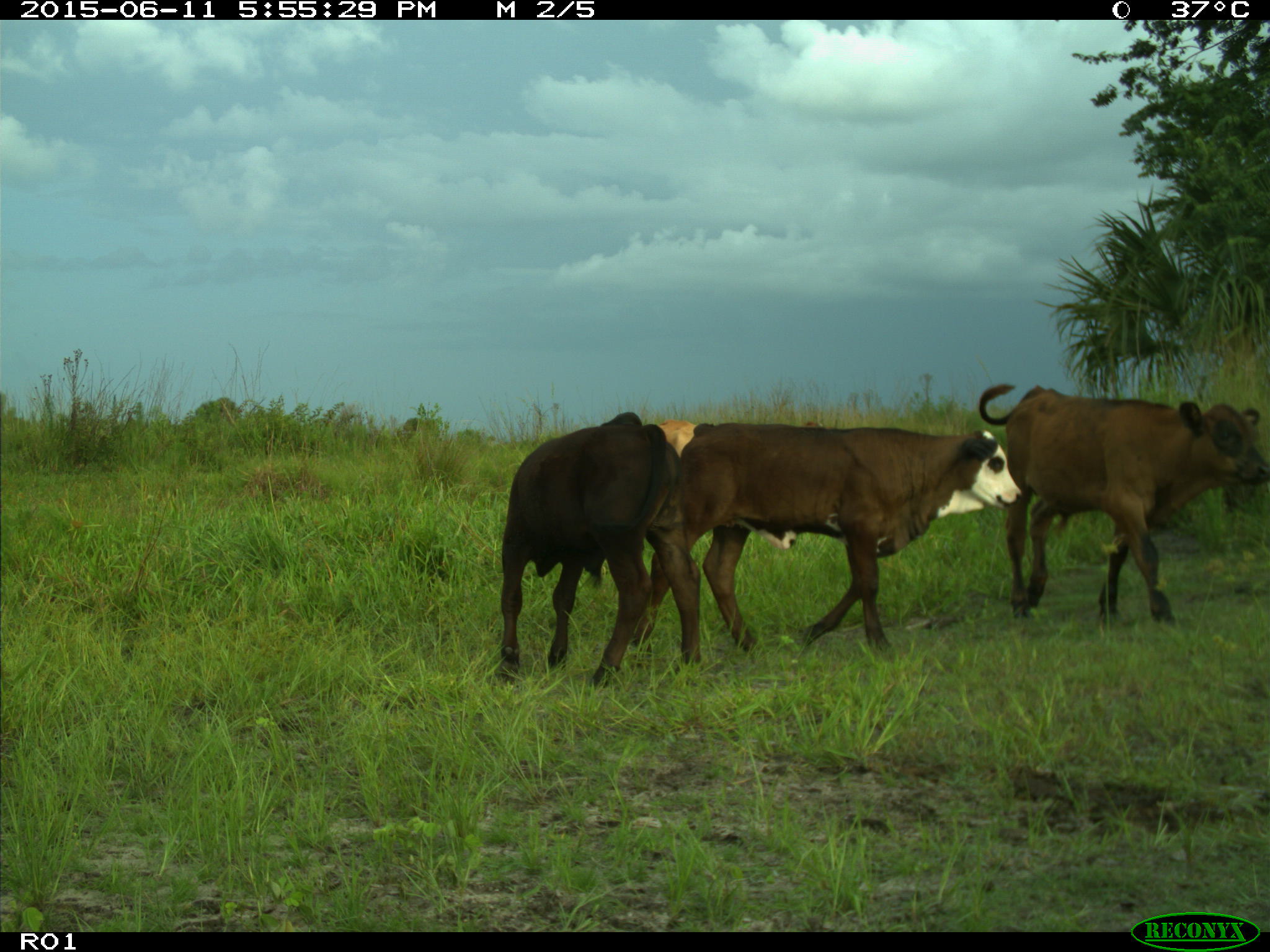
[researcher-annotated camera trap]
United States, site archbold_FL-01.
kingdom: Animalia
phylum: Chordata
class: Mammalia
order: Artiodactyla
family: Bovidae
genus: Bos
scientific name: Bos taurus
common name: domestic cow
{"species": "Bos taurus (domestic cow)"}